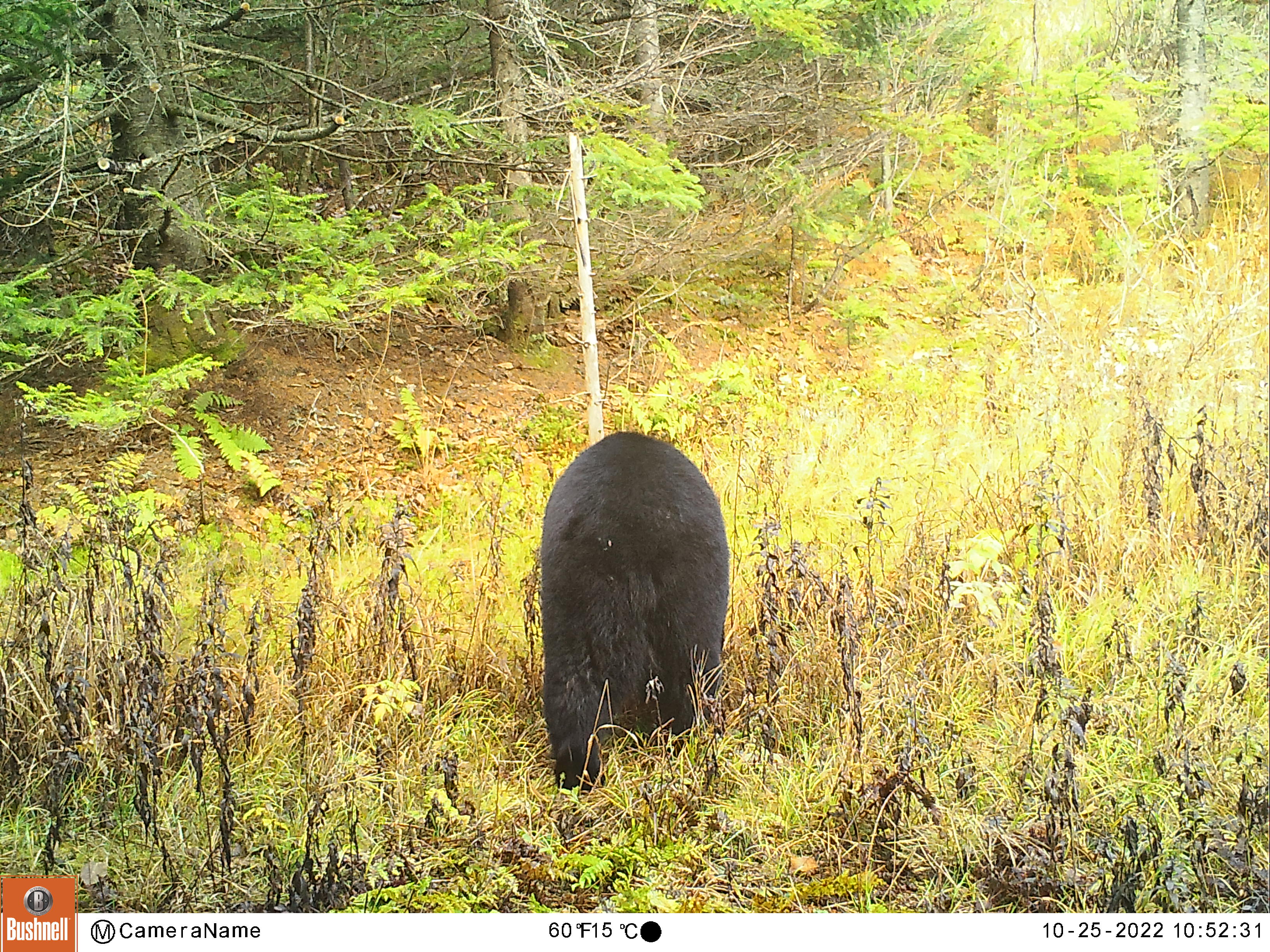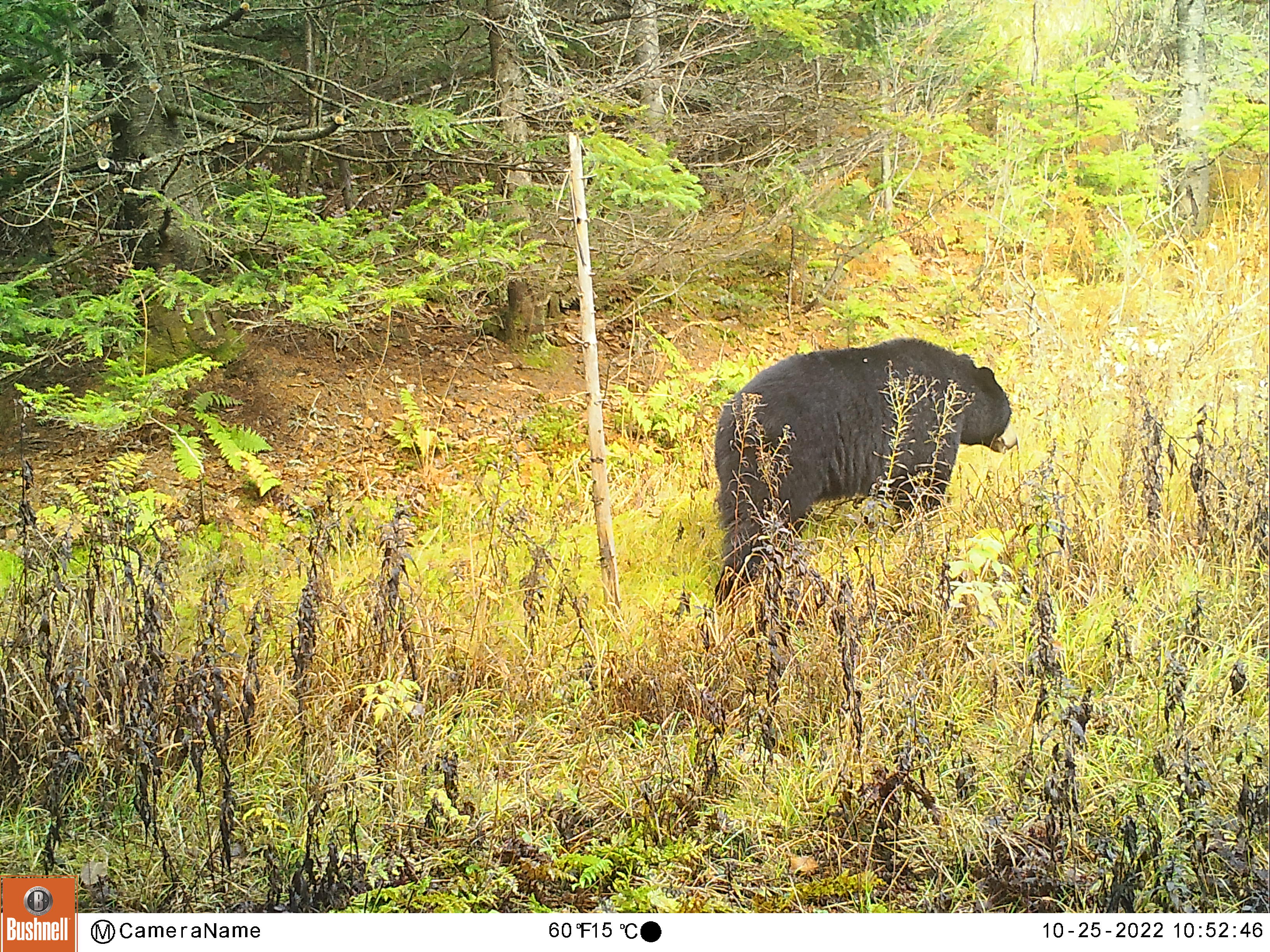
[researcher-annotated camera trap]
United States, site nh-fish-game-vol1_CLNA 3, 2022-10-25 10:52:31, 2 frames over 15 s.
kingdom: Animalia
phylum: Chordata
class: Mammalia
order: Carnivora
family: Ursidae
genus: Ursus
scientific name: Ursus americanus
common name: black bear